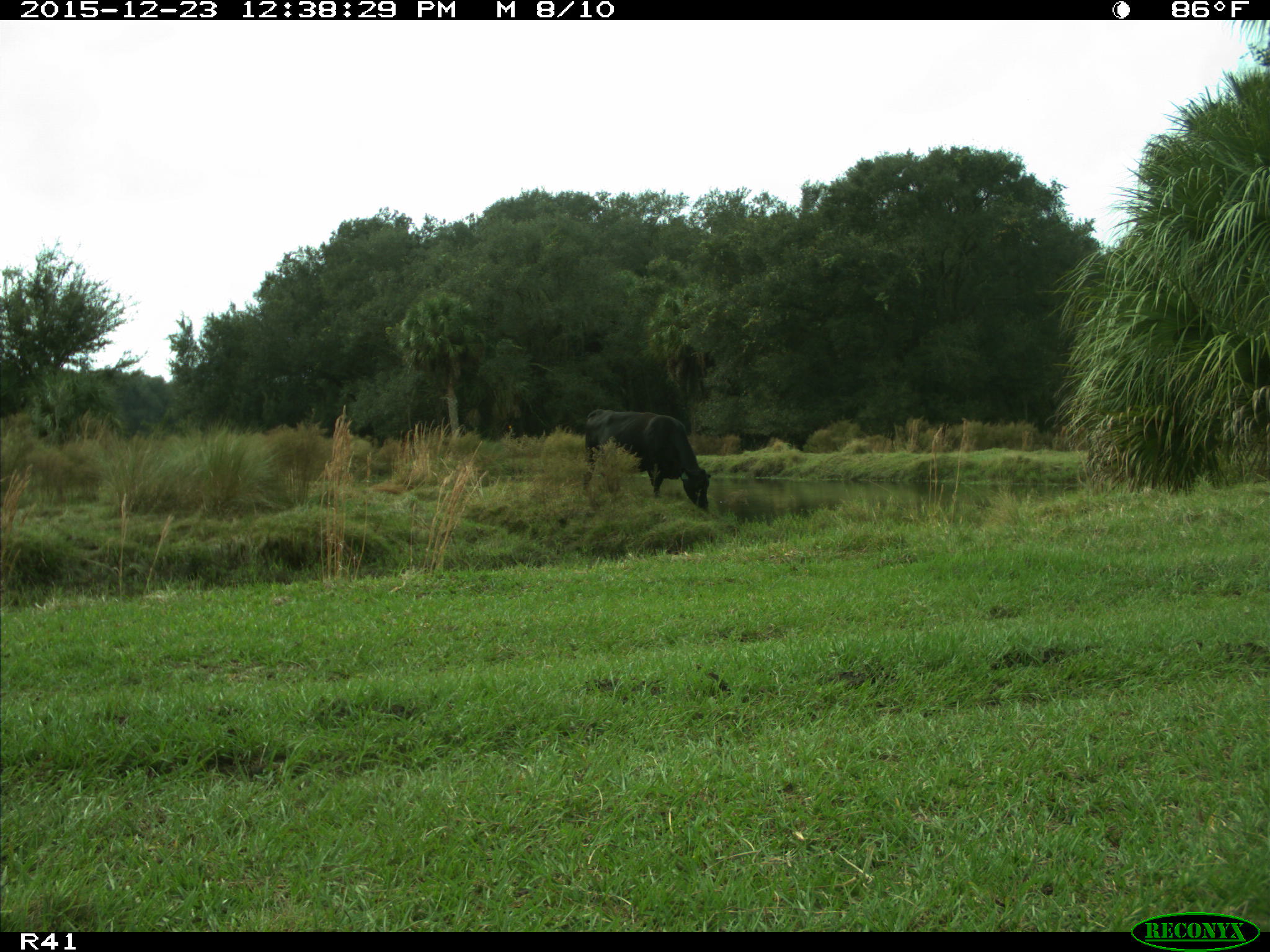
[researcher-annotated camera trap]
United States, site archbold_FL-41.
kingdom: Animalia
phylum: Chordata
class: Mammalia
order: Artiodactyla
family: Bovidae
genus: Bos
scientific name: Bos taurus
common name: domestic cow